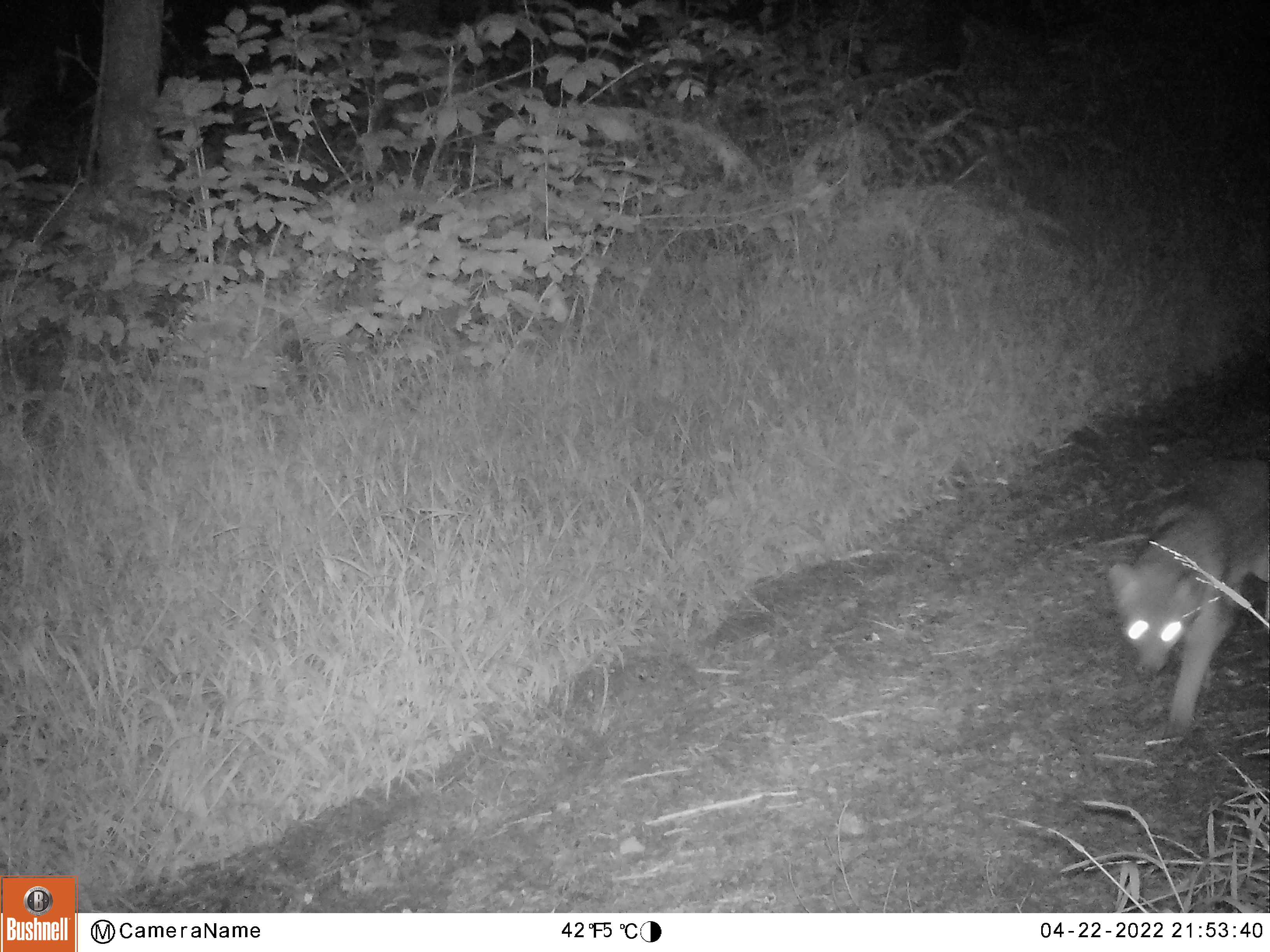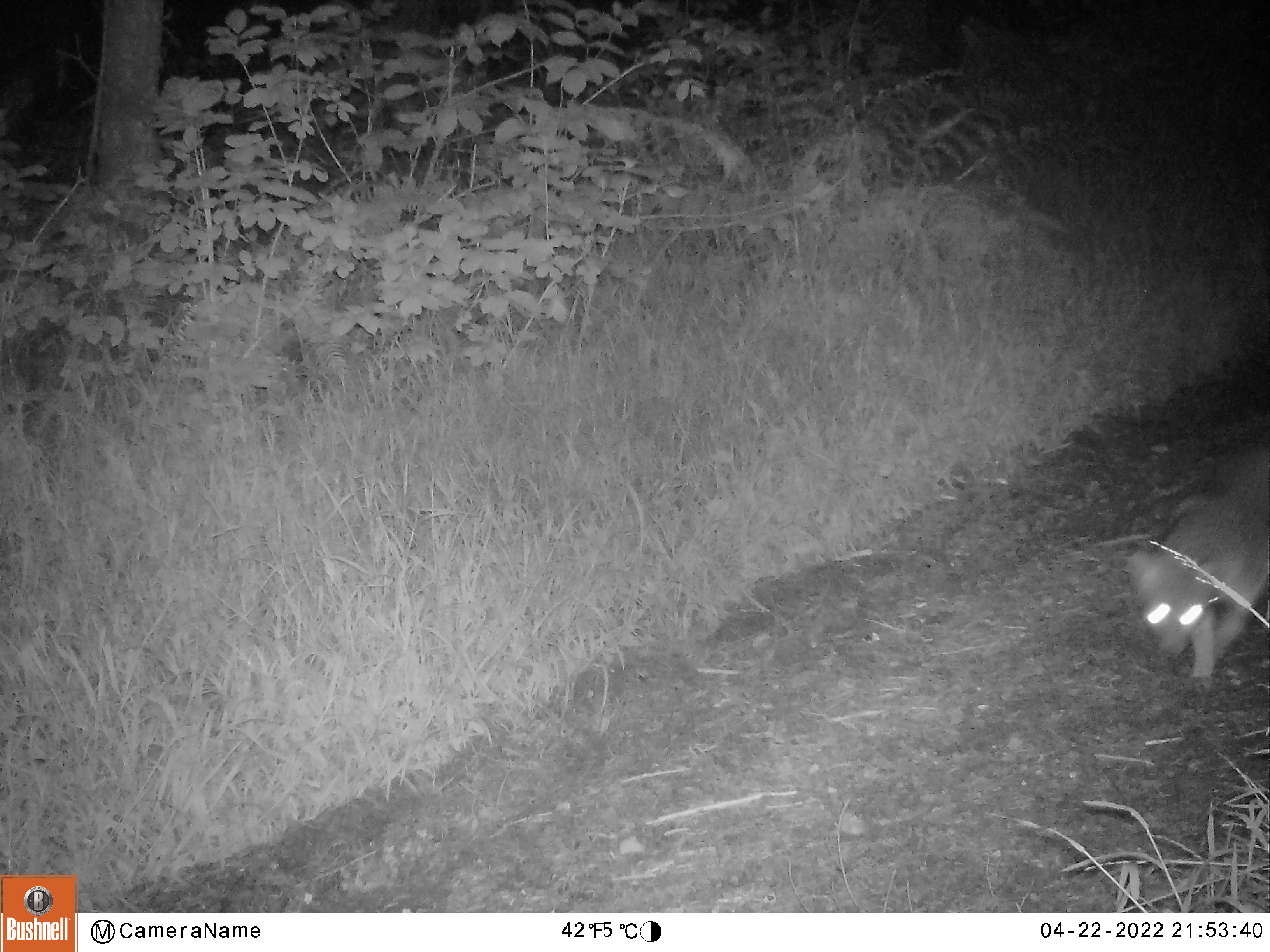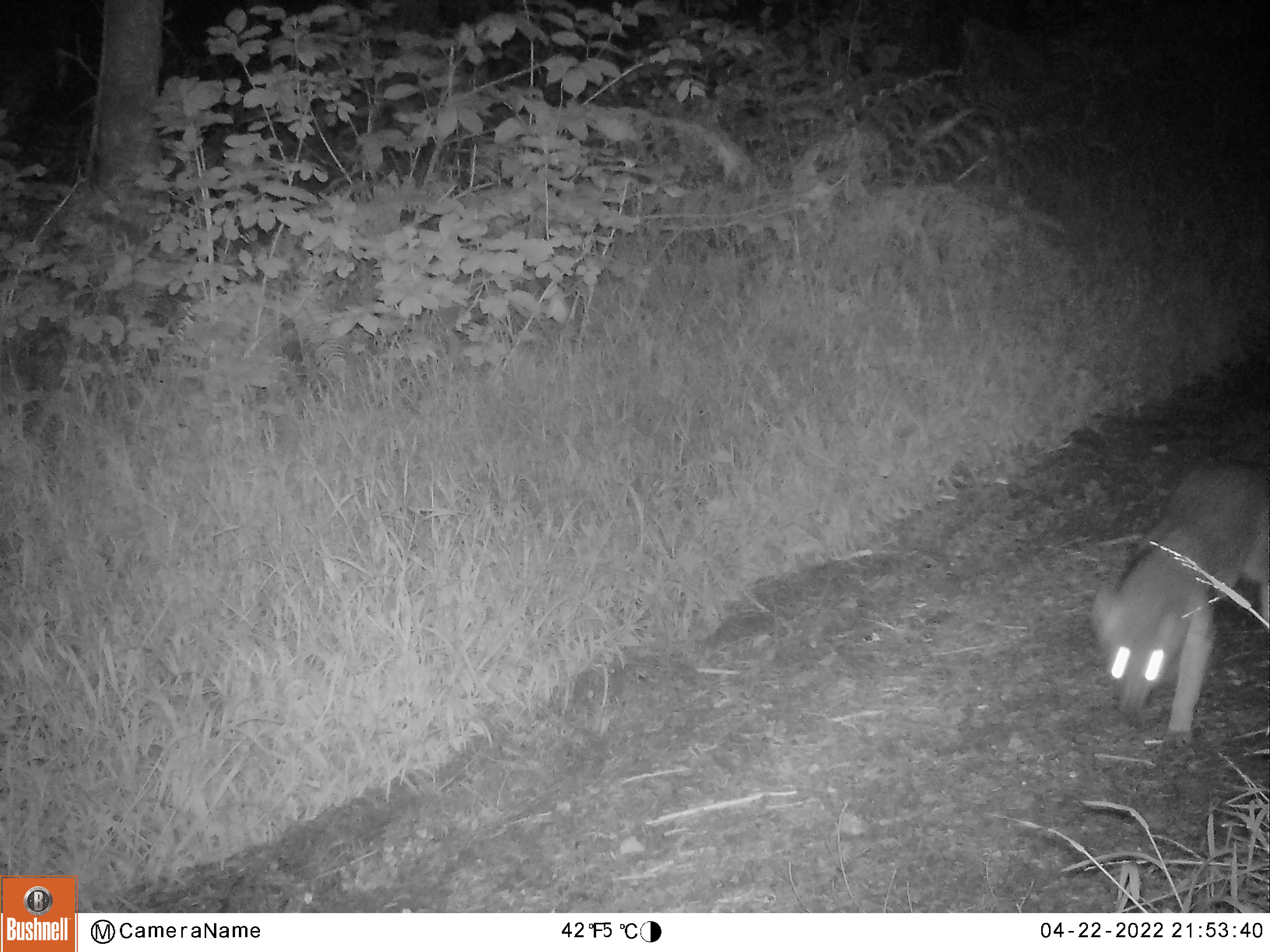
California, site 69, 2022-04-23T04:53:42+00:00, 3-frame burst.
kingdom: Animalia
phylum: Chordata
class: Mammalia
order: Carnivora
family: Canidae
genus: Urocyon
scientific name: Urocyon cinereoargenteus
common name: gray fox